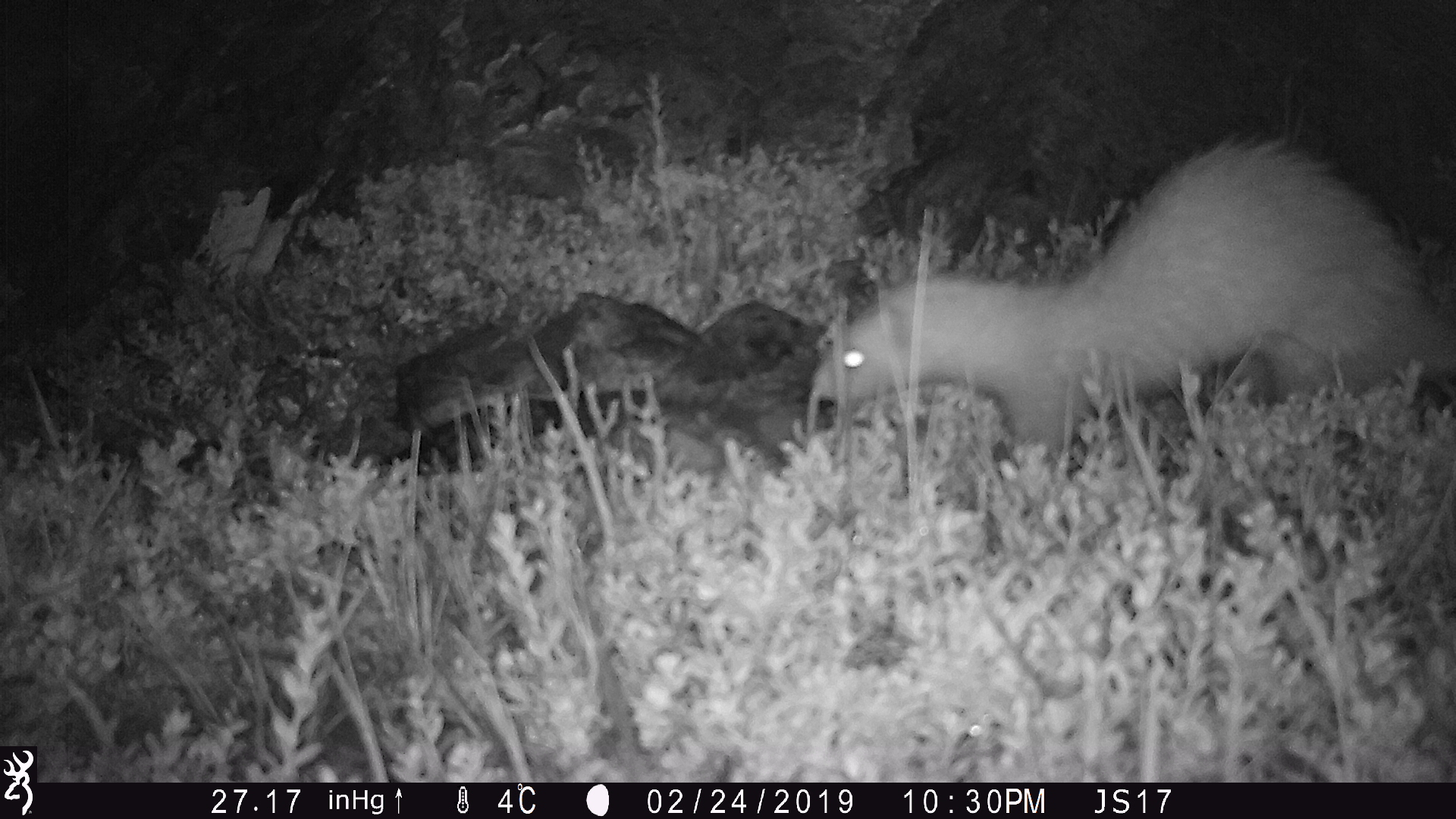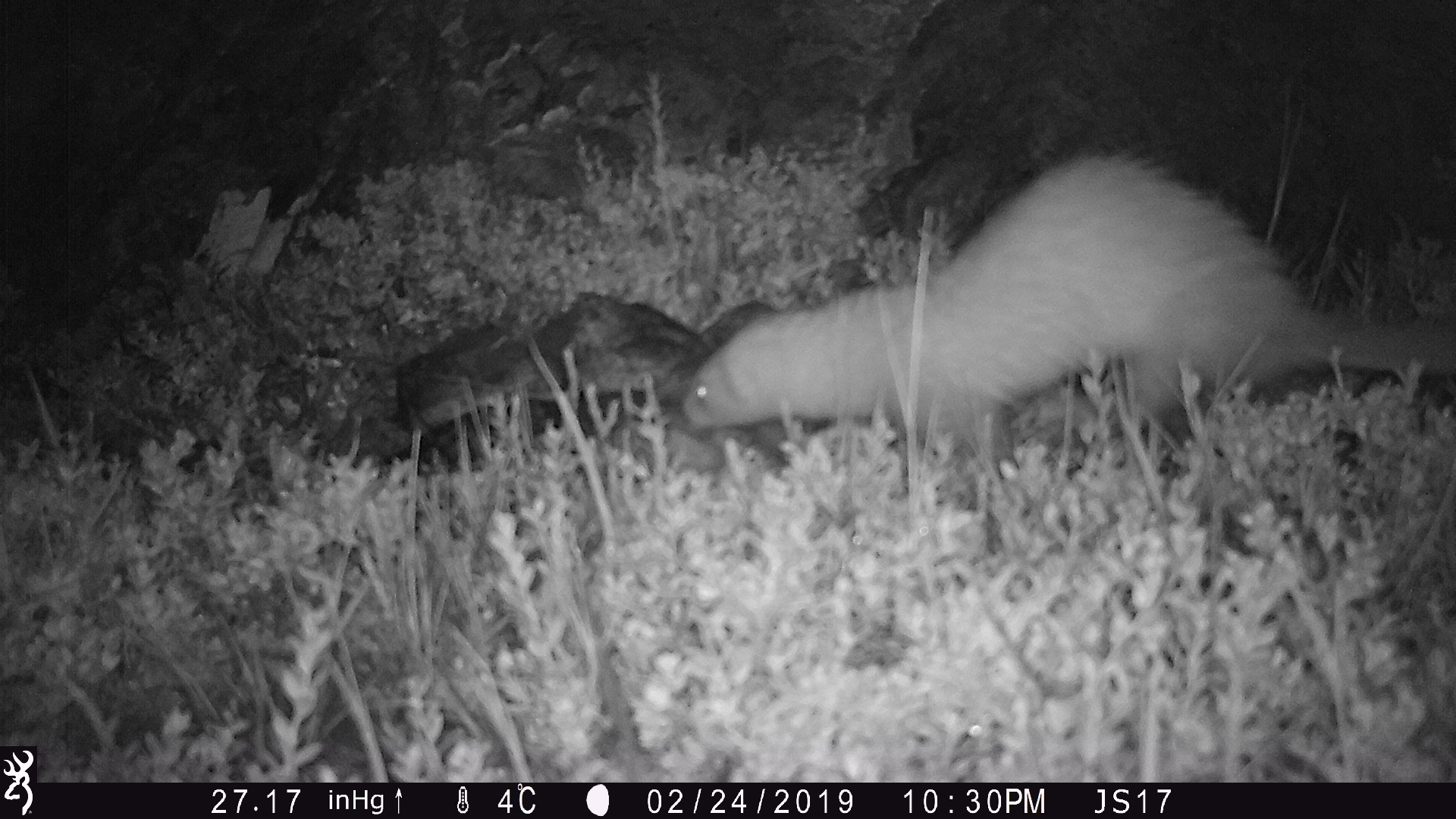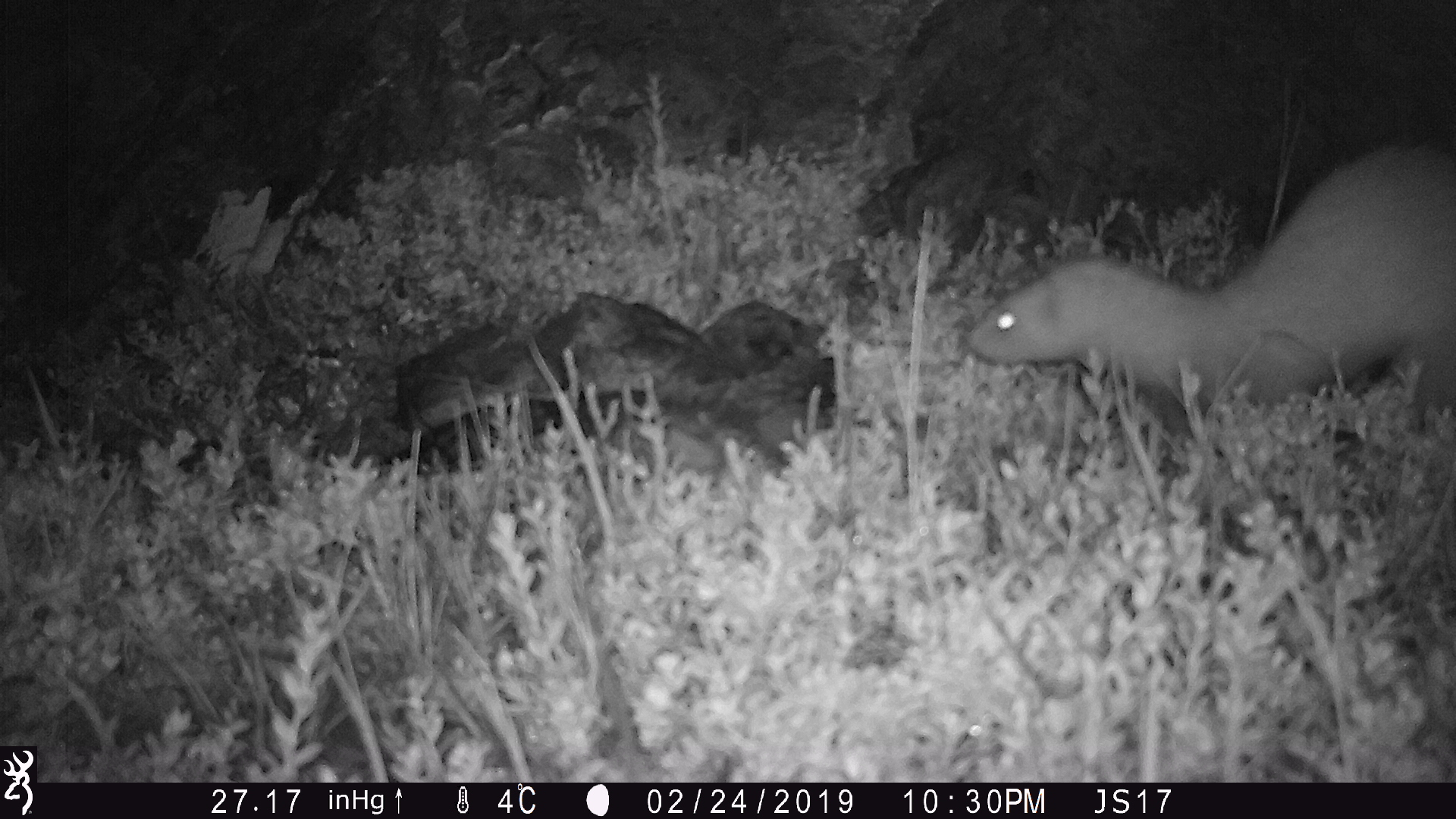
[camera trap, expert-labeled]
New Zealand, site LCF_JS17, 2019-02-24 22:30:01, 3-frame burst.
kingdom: Animalia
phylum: Chordata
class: Mammalia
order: Carnivora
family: Mustelidae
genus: Mustela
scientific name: Mustela furo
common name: ferret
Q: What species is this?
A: Ferret (Mustela furo).